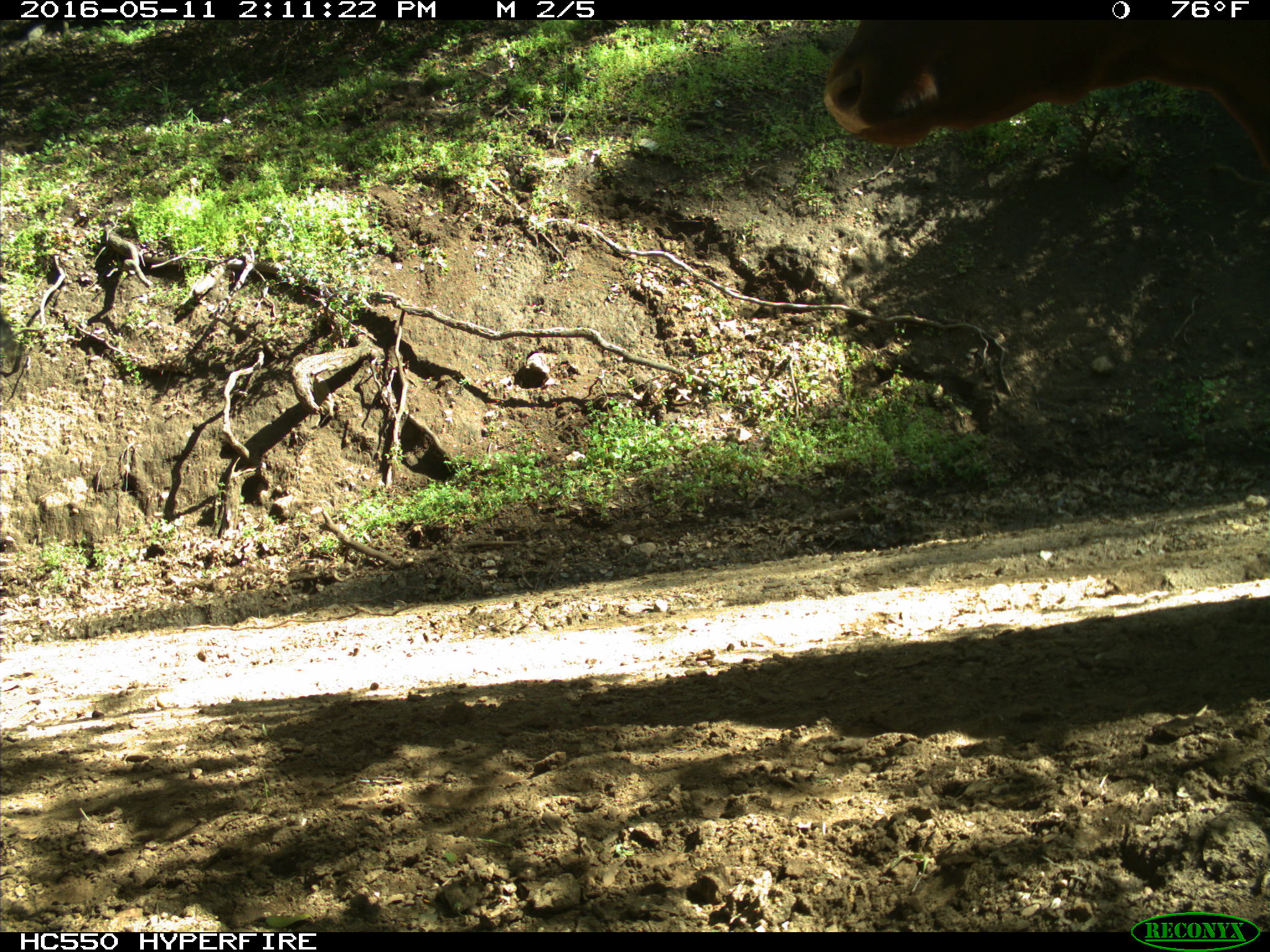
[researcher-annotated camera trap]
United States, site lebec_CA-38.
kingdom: Animalia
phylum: Chordata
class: Mammalia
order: Artiodactyla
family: Bovidae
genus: Bos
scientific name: Bos taurus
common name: domestic cow